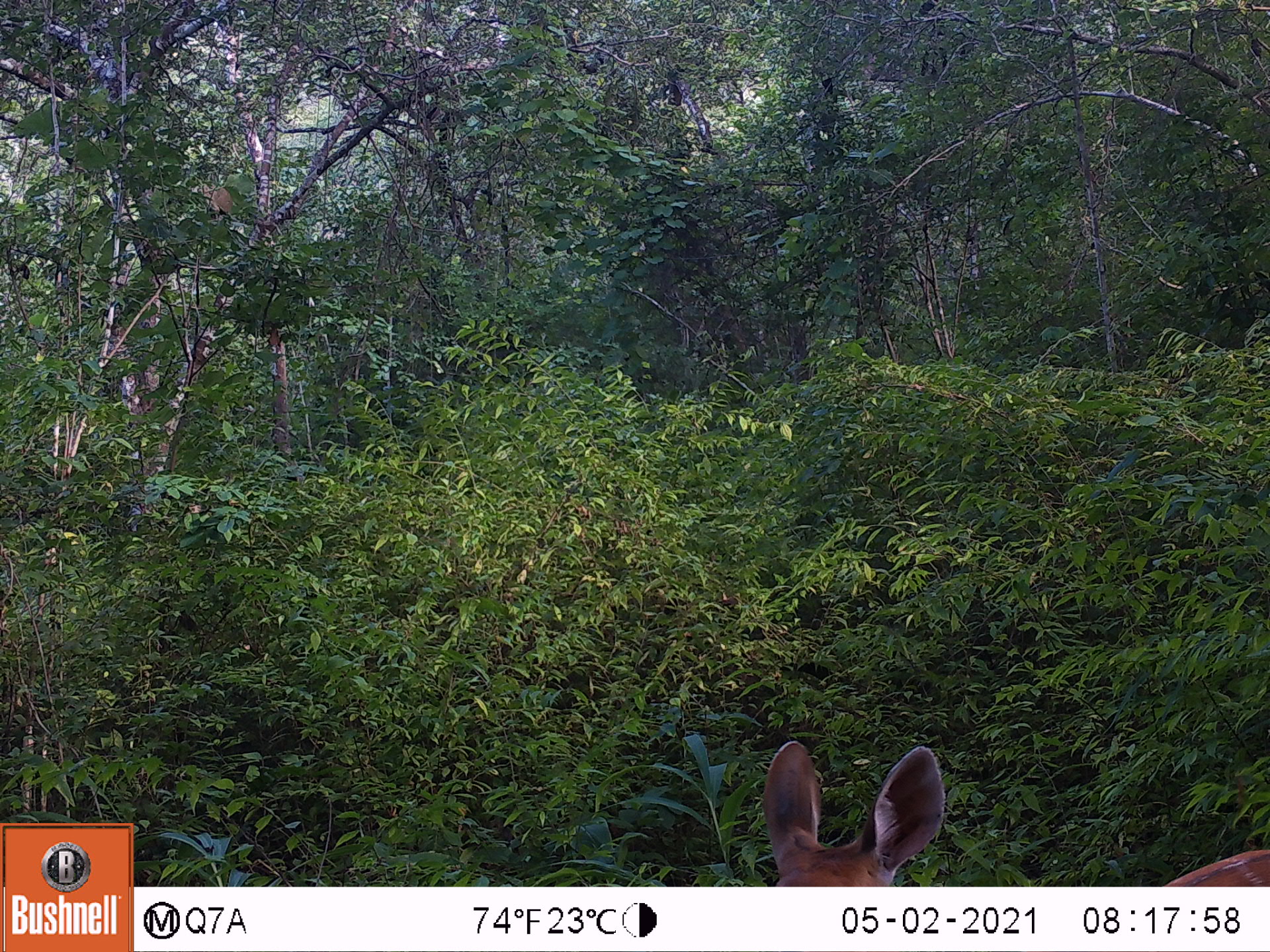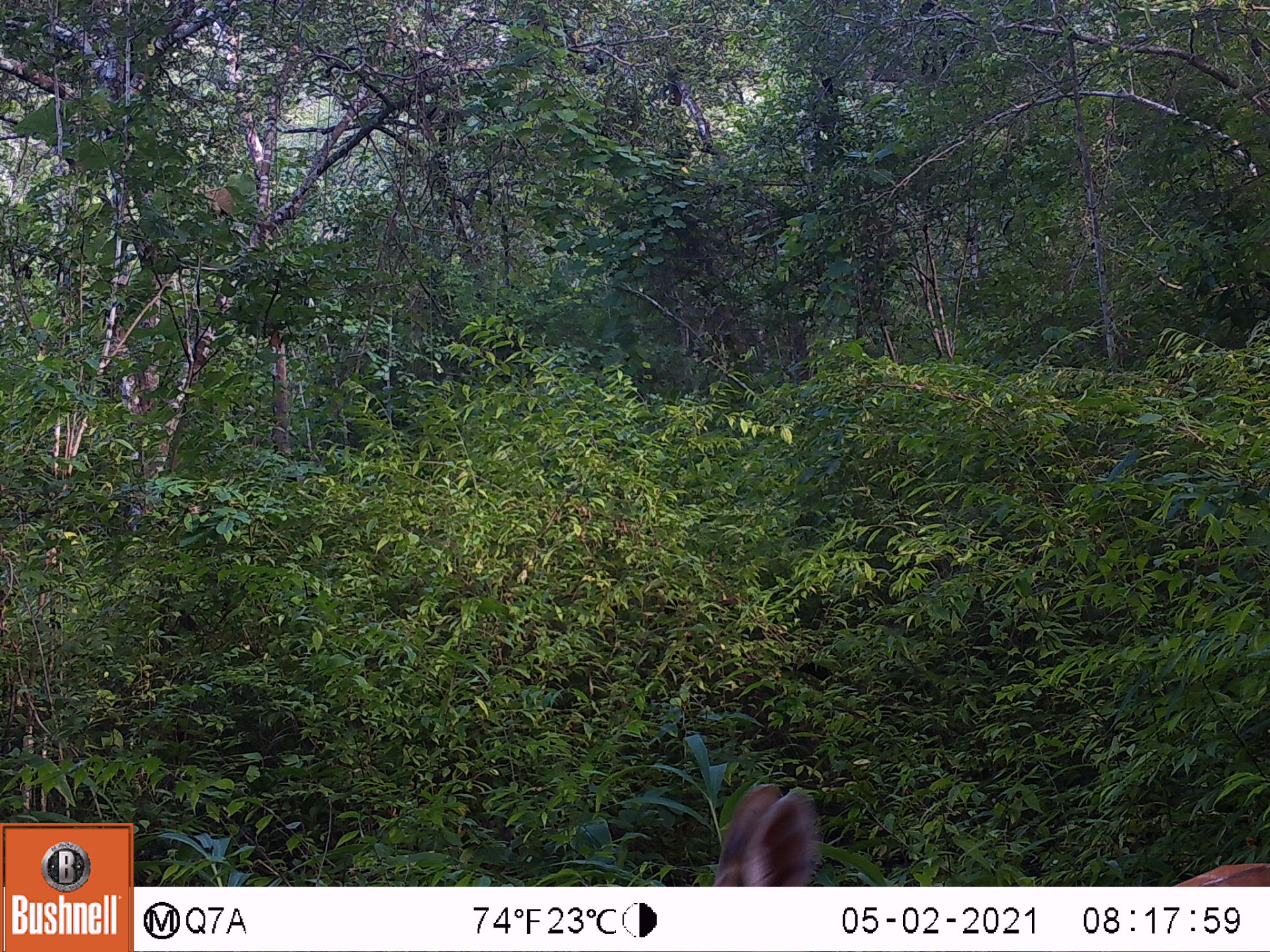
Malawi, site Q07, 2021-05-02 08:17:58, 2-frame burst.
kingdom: Animalia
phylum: Chordata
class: Mammalia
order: Artiodactyla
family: Bovidae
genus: Tragelaphus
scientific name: Tragelaphus sylvaticus sylvaticus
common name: cape bushbuck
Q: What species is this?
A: Cape bushbuck (Tragelaphus sylvaticus sylvaticus).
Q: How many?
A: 1.